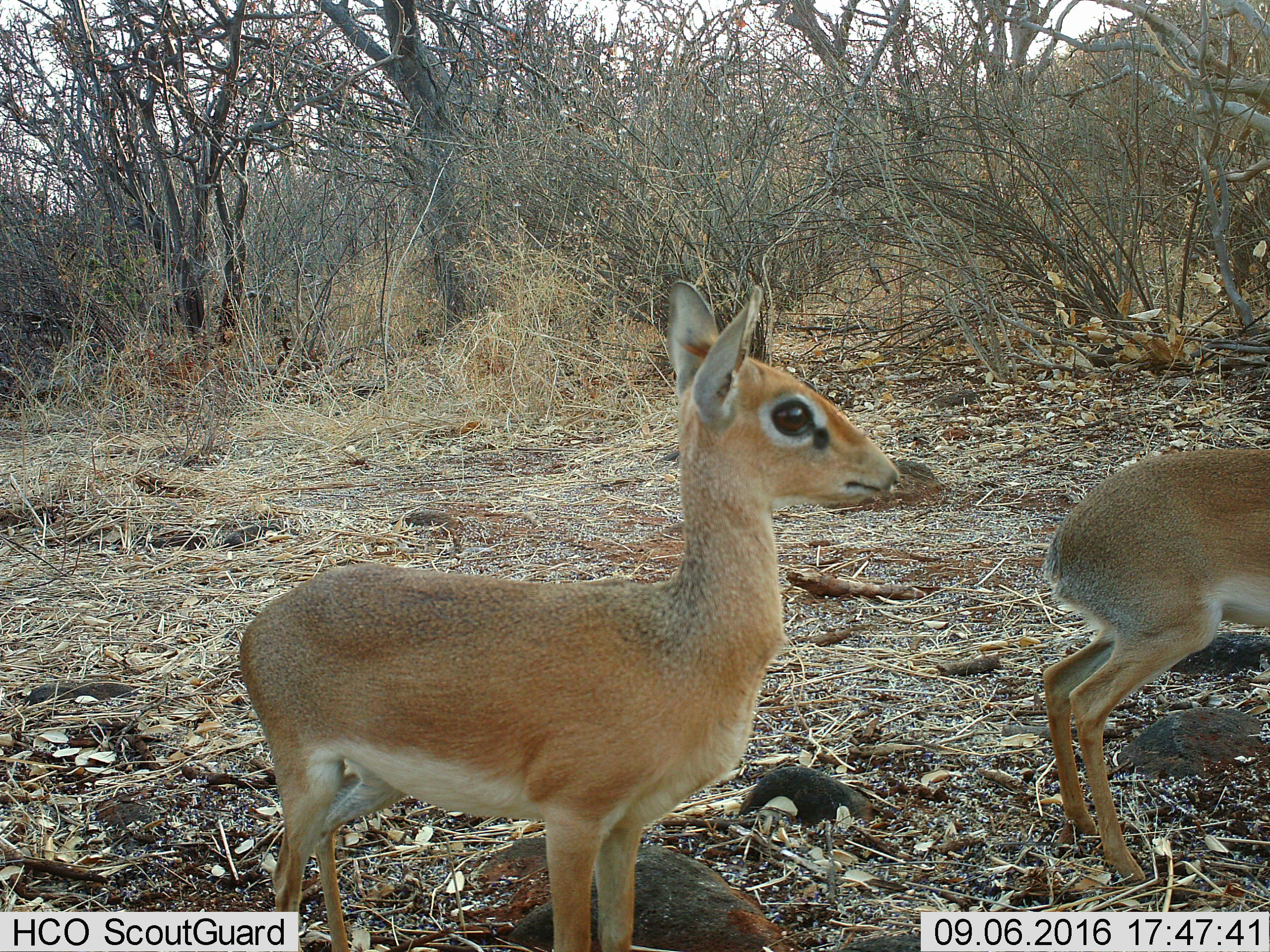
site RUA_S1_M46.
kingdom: Animalia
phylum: Chordata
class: Mammalia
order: Artiodactyla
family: Bovidae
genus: Madoqua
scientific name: Madoqua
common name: dik-dik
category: dikdik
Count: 2.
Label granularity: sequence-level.